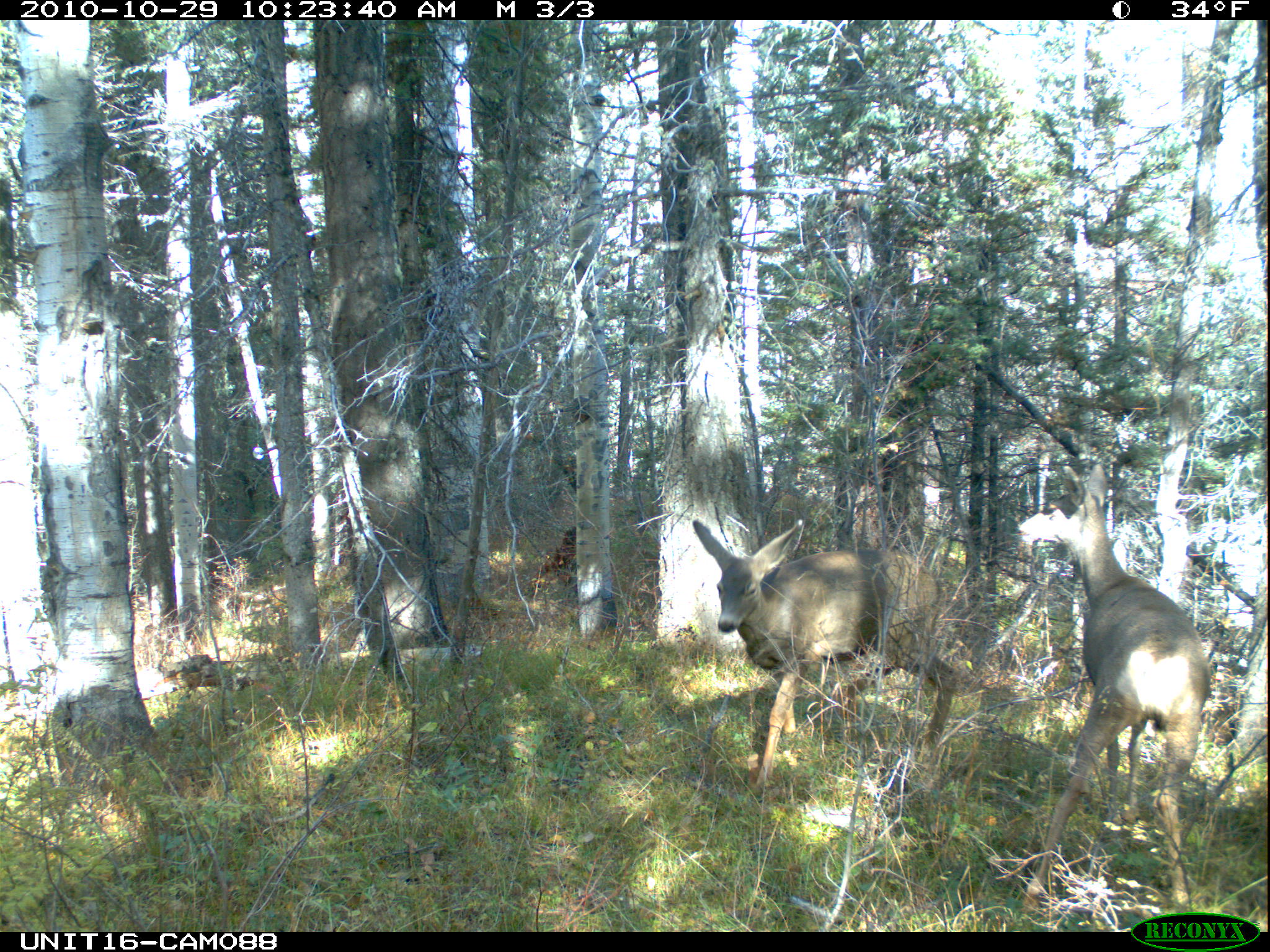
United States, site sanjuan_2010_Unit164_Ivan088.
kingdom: Animalia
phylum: Chordata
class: Mammalia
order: Artiodactyla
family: Cervidae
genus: Odocoileus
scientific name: Odocoileus hemionus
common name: mule deer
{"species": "Odocoileus hemionus (mule deer)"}